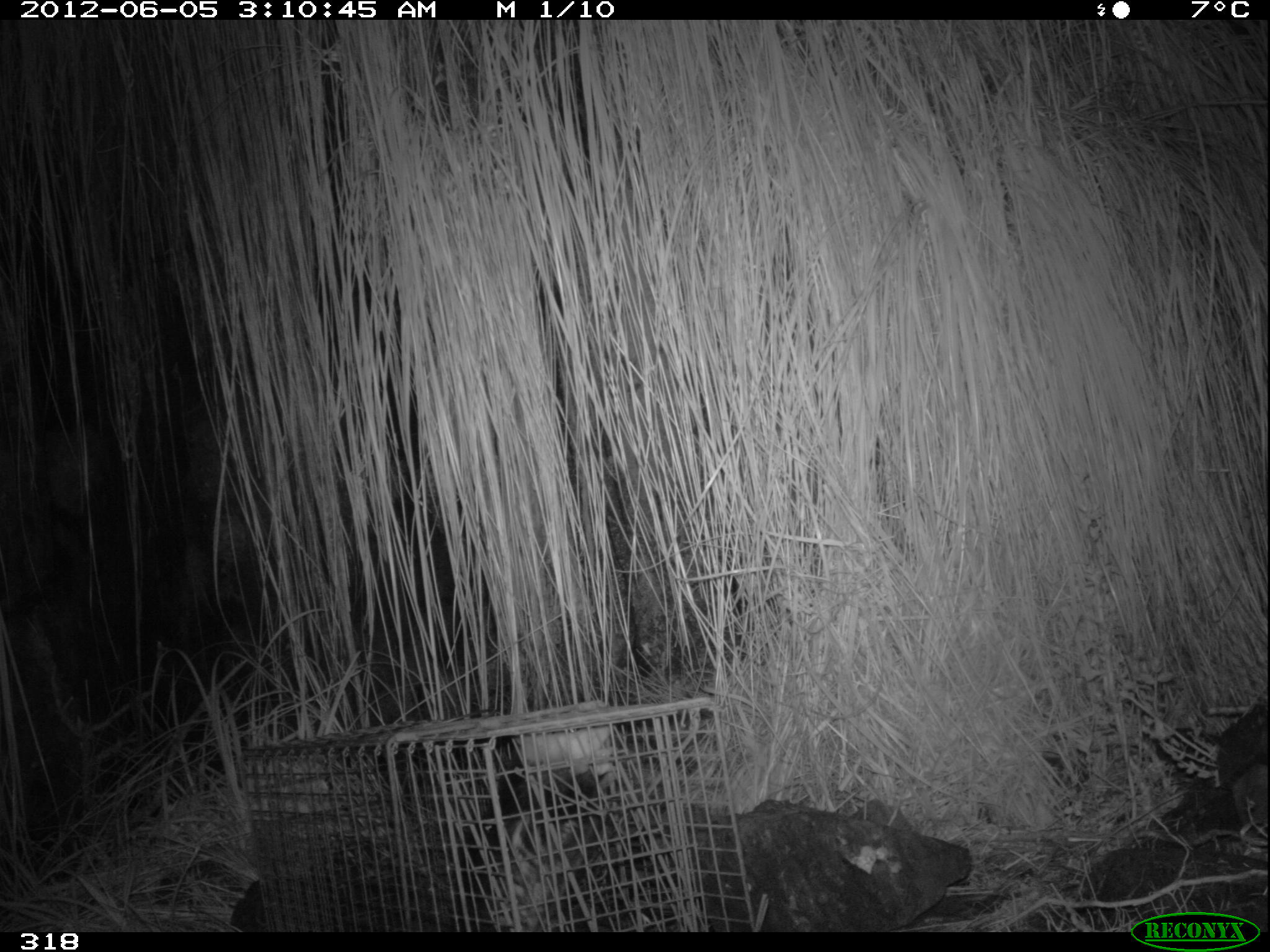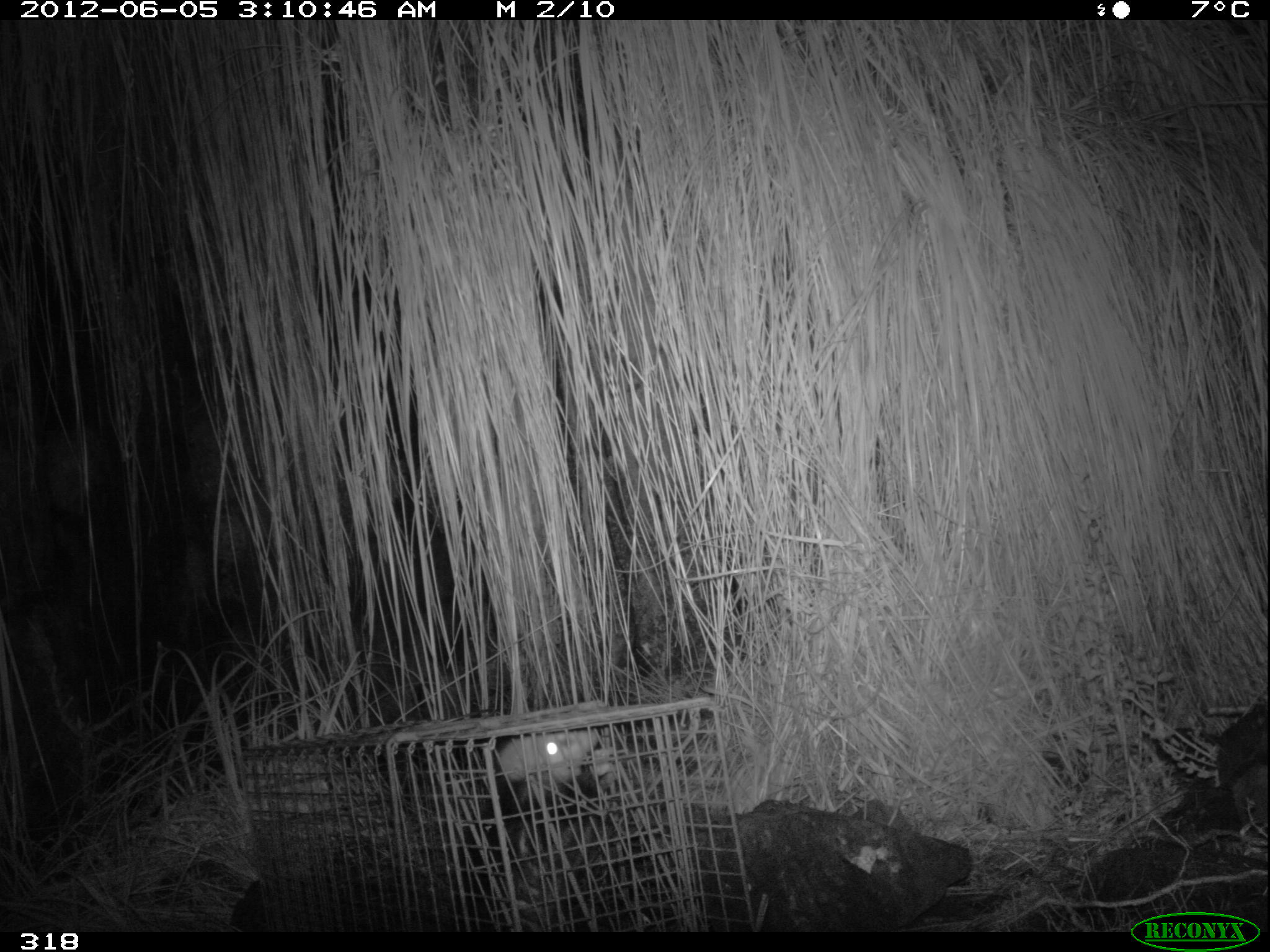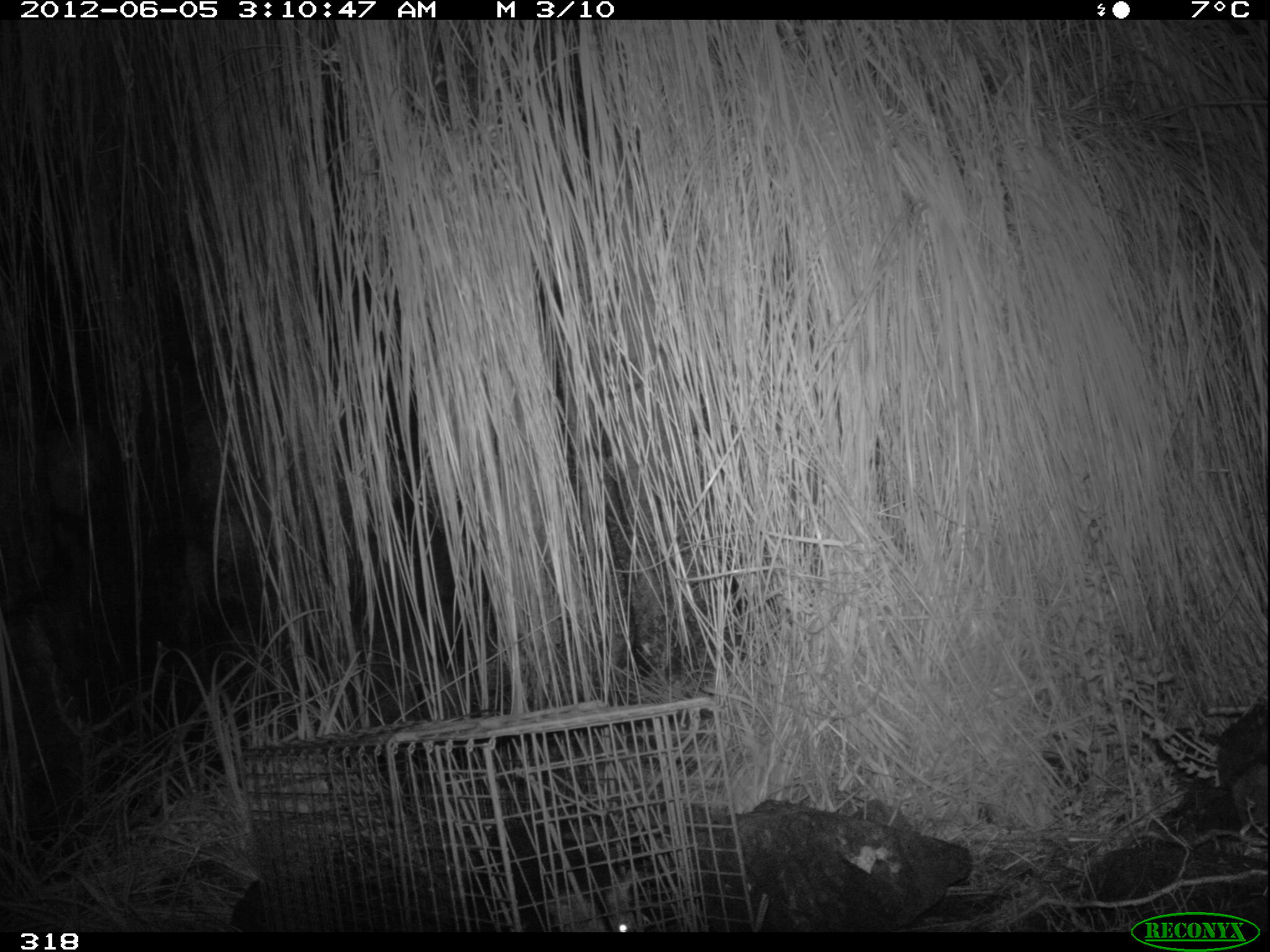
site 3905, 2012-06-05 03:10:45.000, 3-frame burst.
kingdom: Animalia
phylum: Chordata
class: Mammalia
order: Didelphimorphia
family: Didelphidae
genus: Didelphis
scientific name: Didelphis pernigra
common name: andean white-eared opossum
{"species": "Didelphis pernigra (andean white-eared opossum)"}